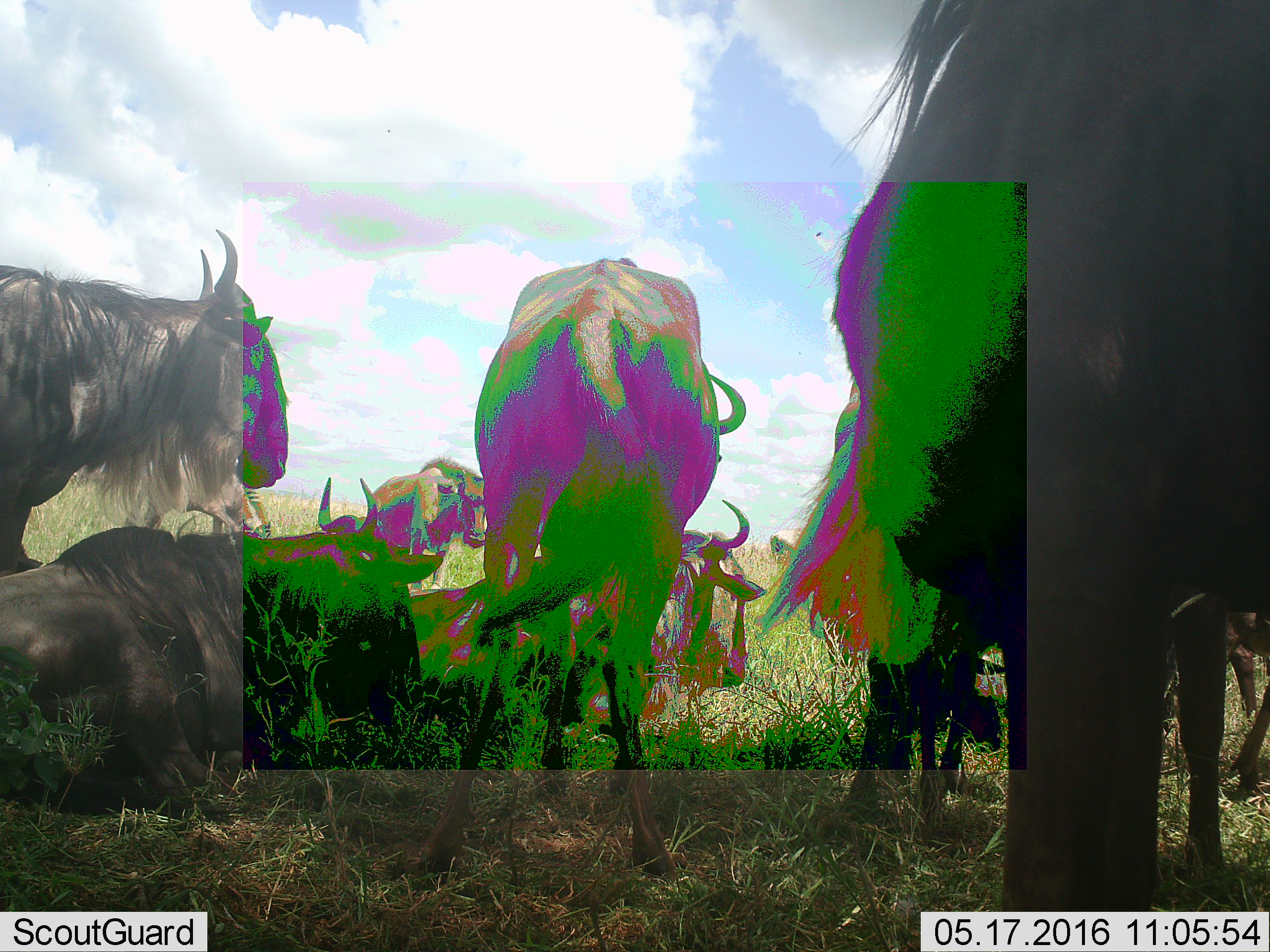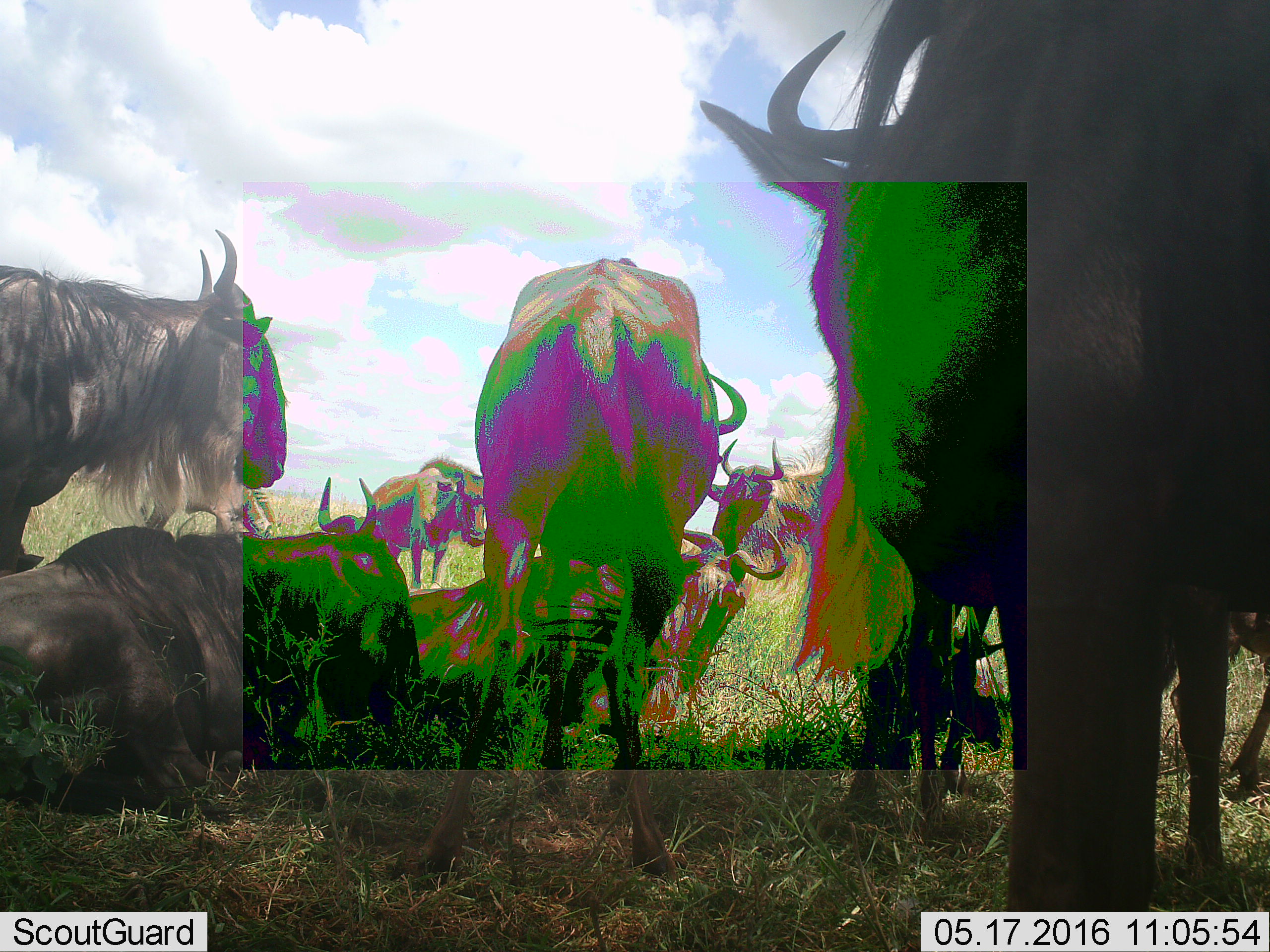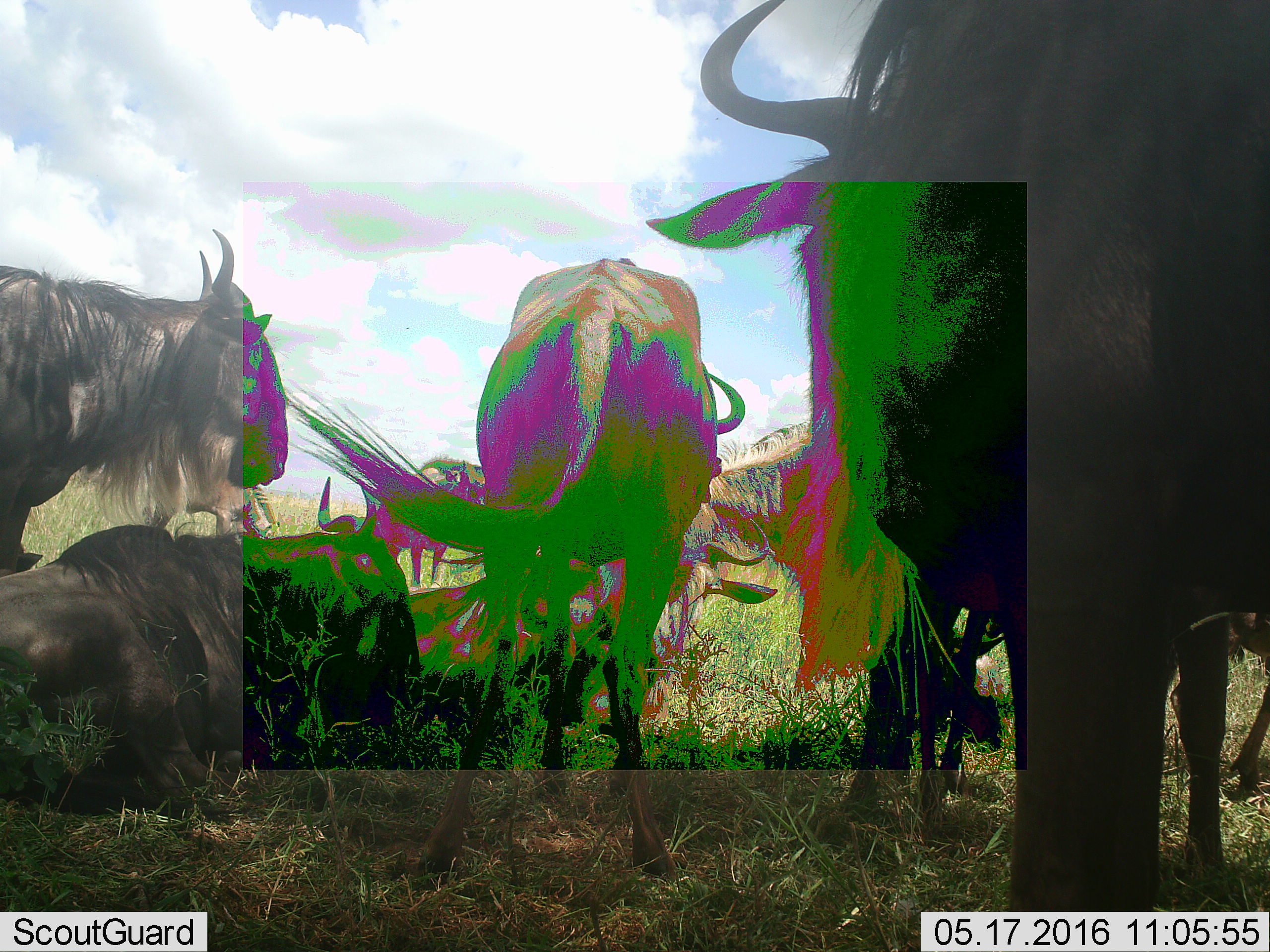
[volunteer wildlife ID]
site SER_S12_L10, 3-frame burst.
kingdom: Animalia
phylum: Chordata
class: Mammalia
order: Artiodactyla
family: Bovidae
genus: Connochaetes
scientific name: Connochaetes taurinus taurinus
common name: blue wildebeest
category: wildebeestblue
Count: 6.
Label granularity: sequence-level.